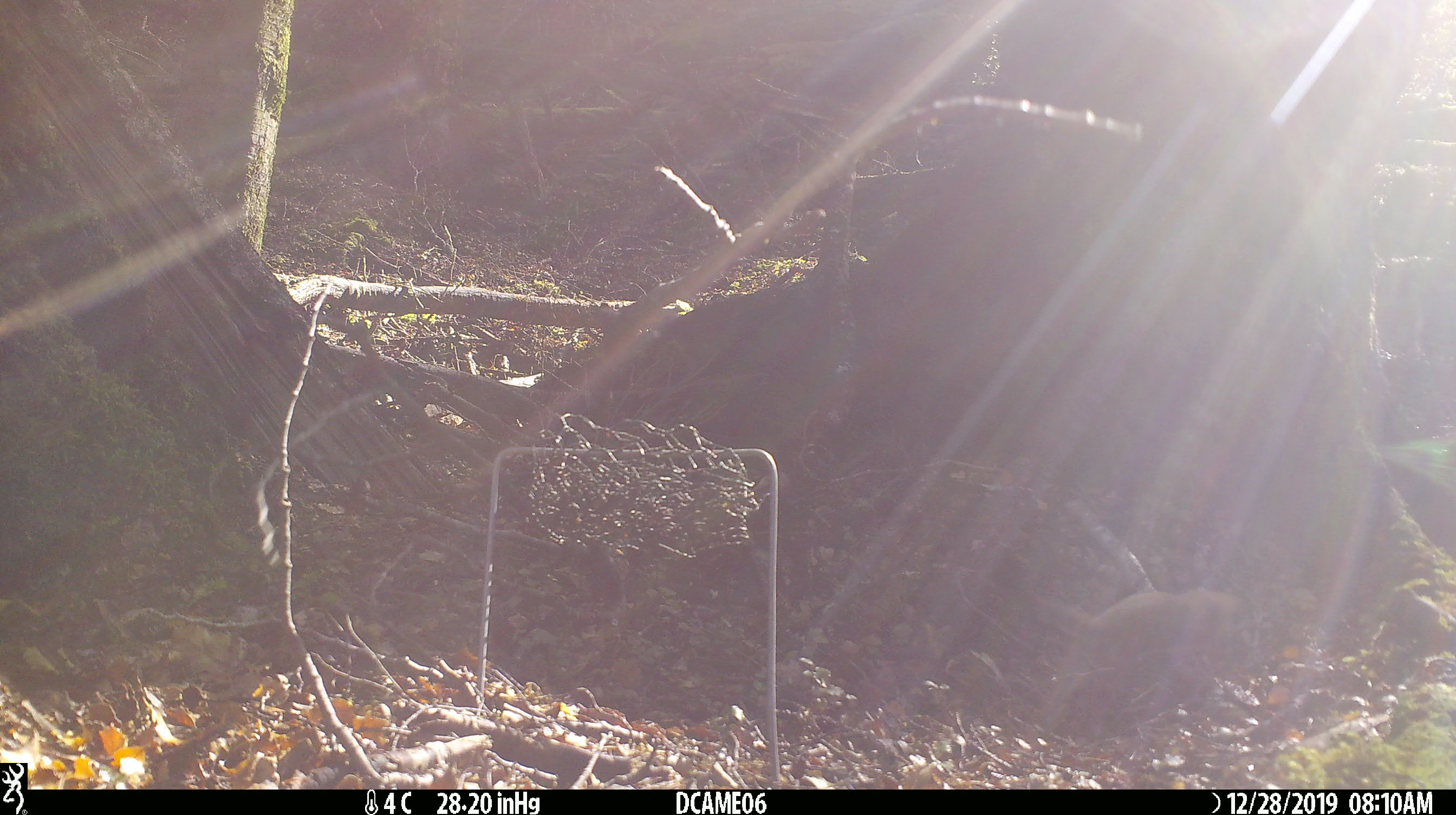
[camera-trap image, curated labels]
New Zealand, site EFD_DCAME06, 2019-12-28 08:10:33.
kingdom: Animalia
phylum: Chordata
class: Mammalia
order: Rodentia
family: Muridae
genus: Mus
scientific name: Mus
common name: mouse